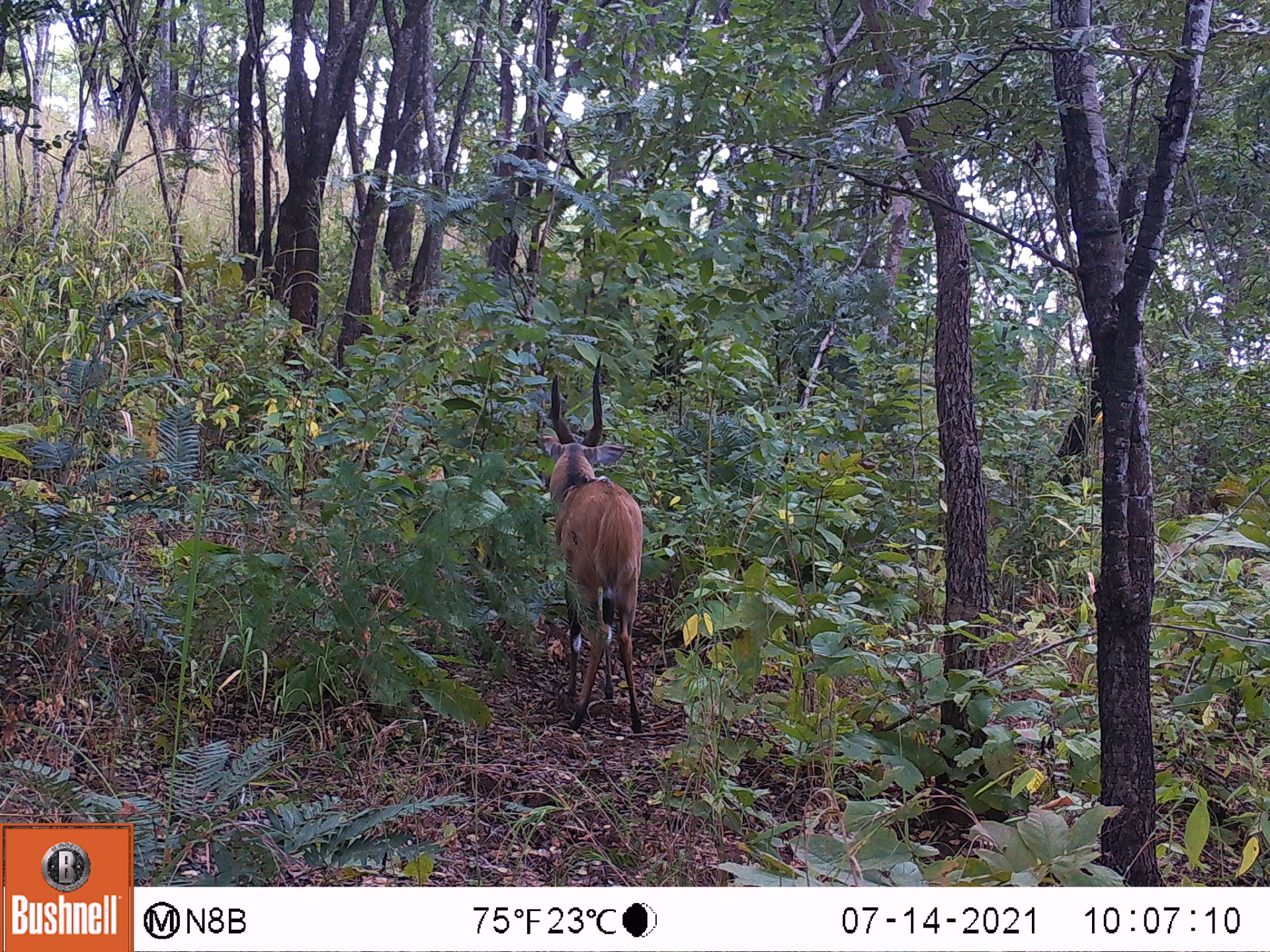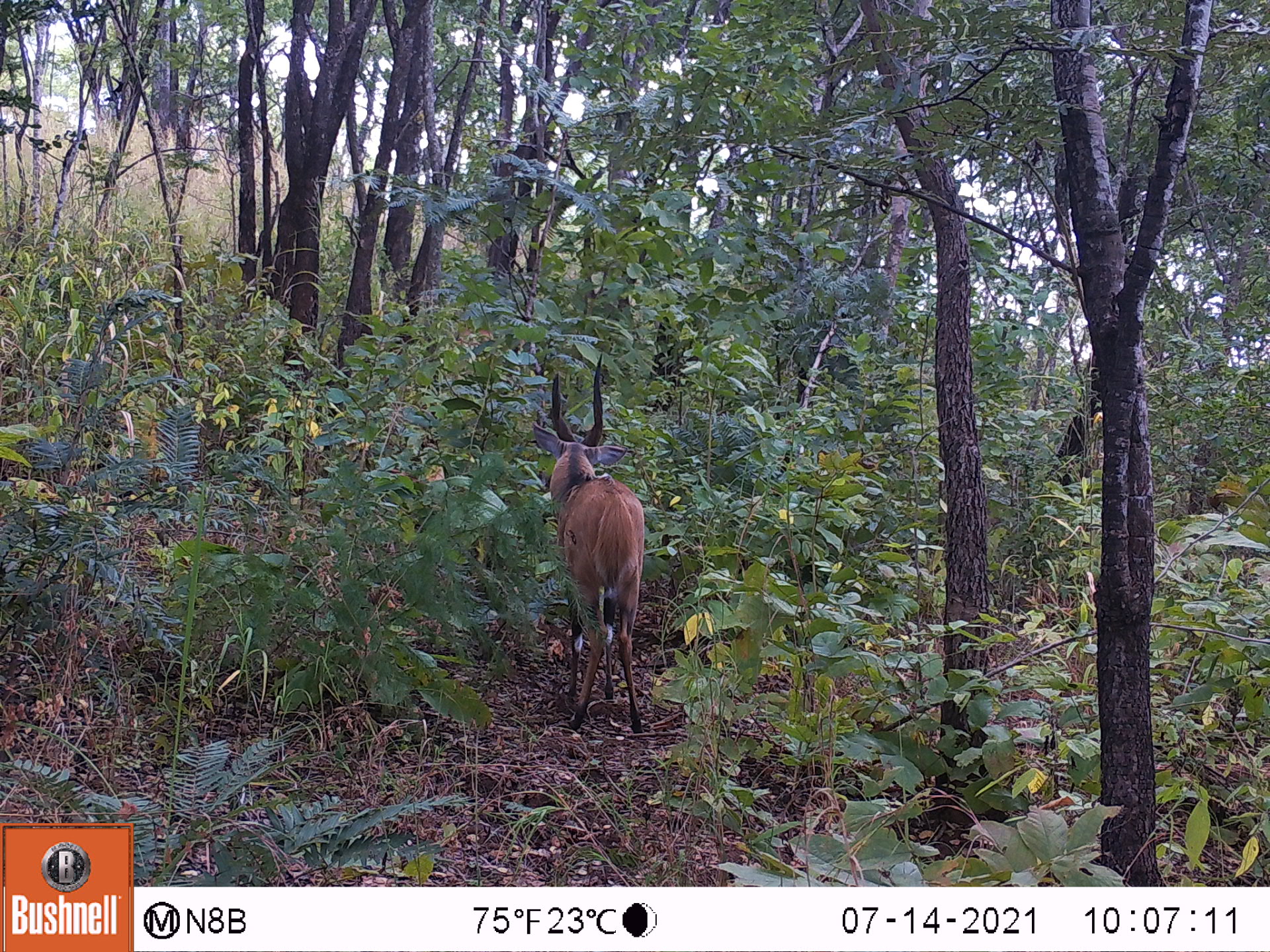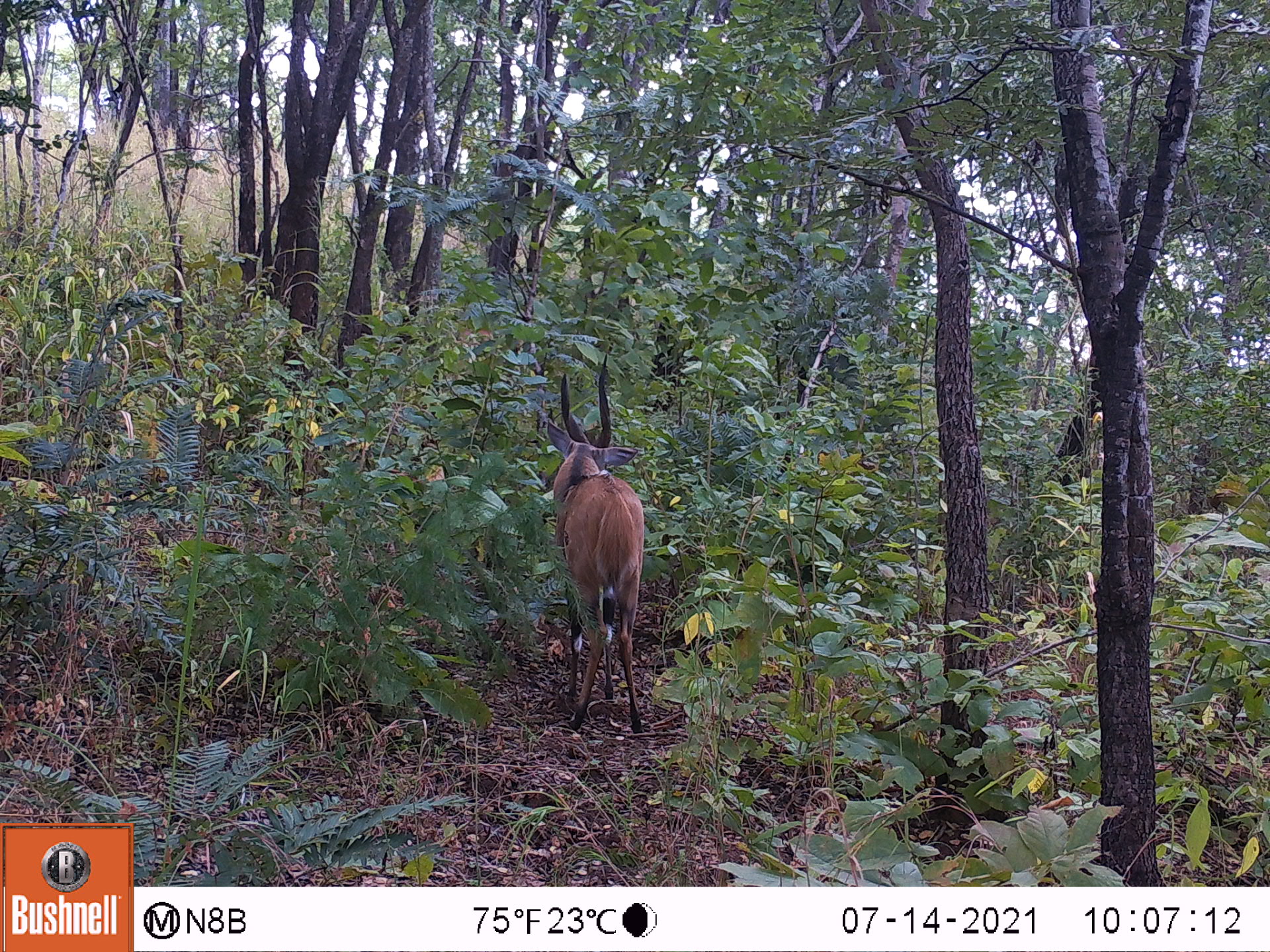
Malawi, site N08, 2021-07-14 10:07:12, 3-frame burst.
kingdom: Animalia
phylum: Chordata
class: Mammalia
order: Artiodactyla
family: Bovidae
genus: Tragelaphus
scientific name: Tragelaphus sylvaticus sylvaticus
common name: cape bushbuck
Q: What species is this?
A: Cape bushbuck (Tragelaphus sylvaticus sylvaticus).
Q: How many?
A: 1.